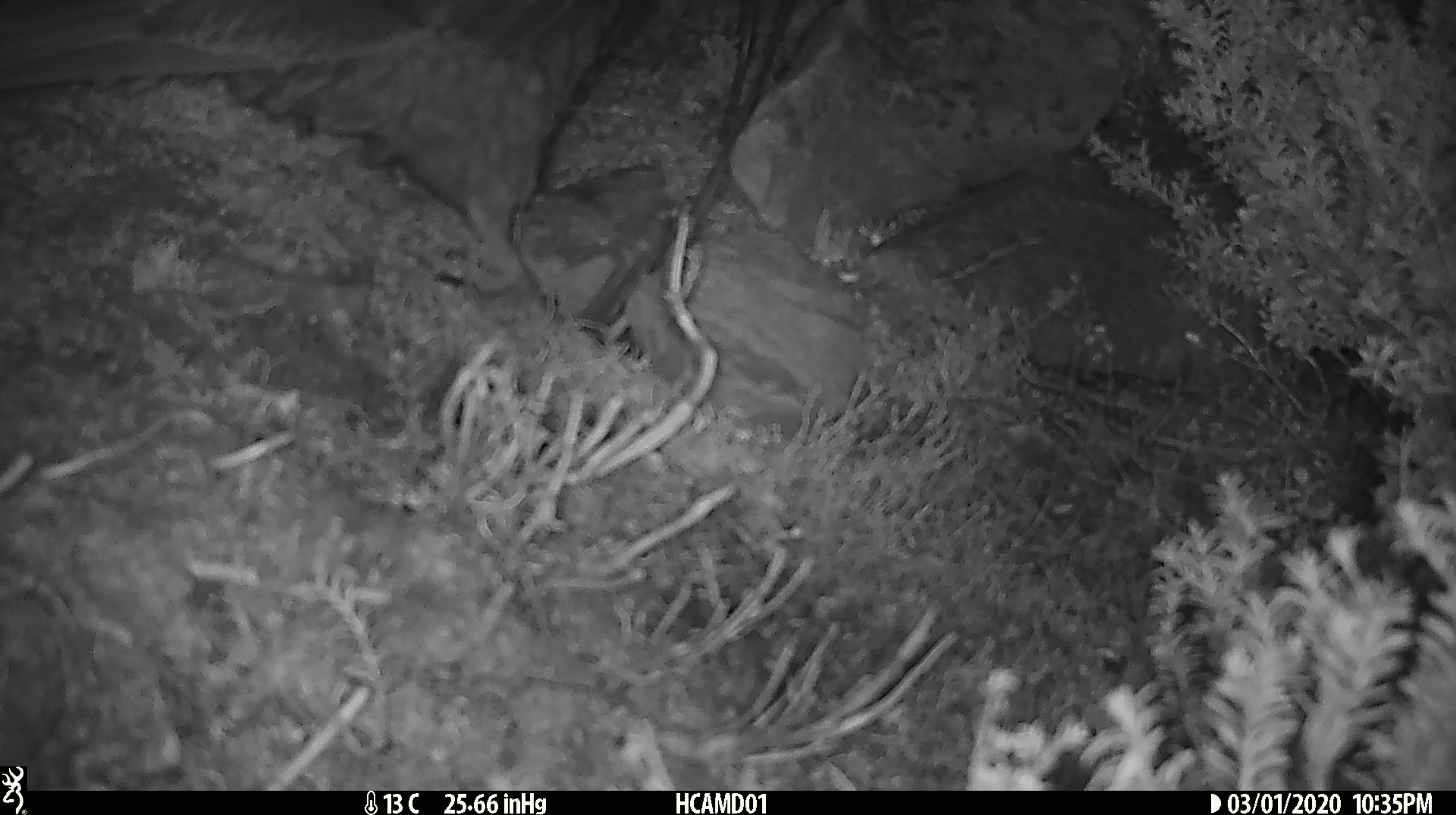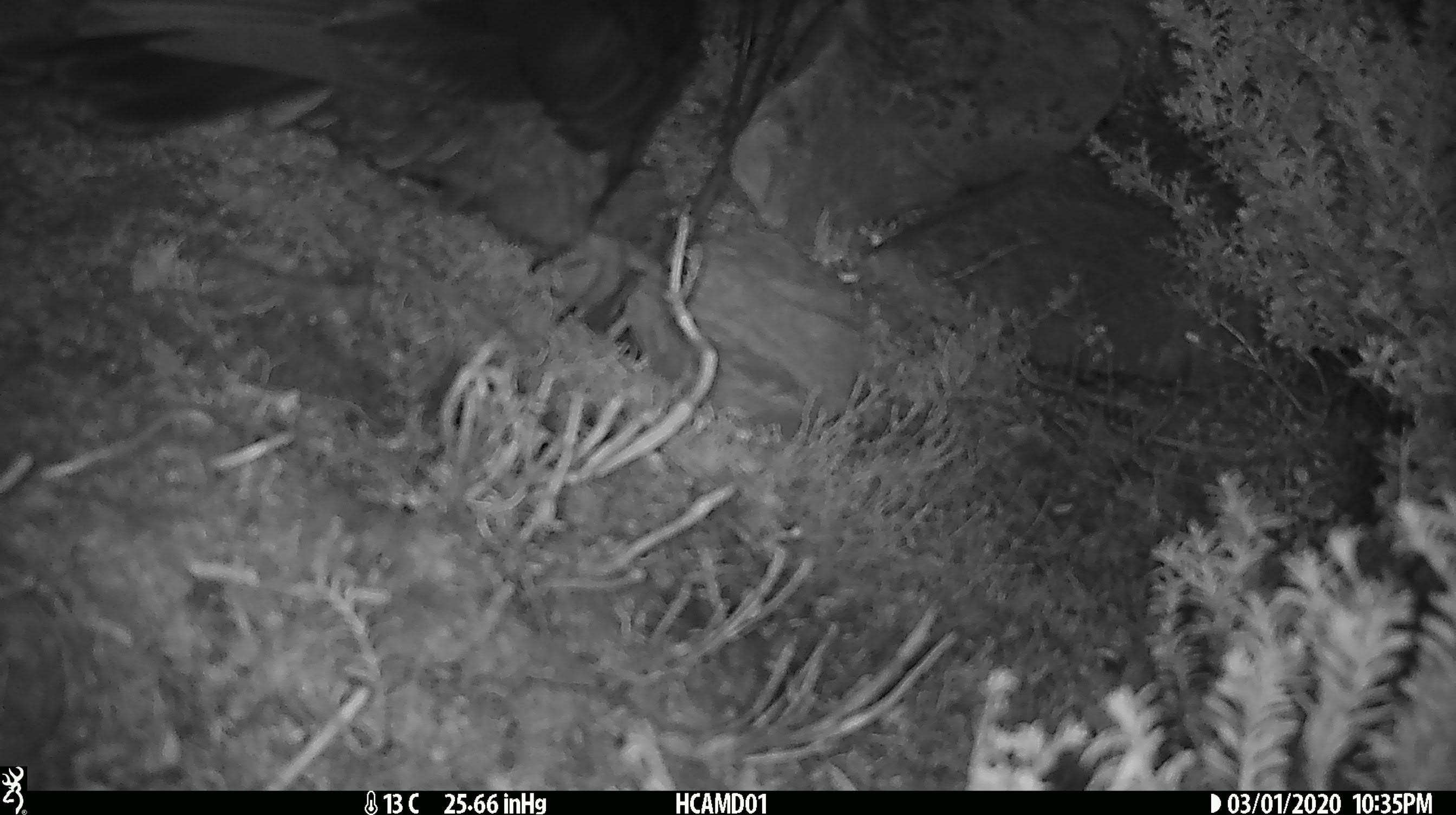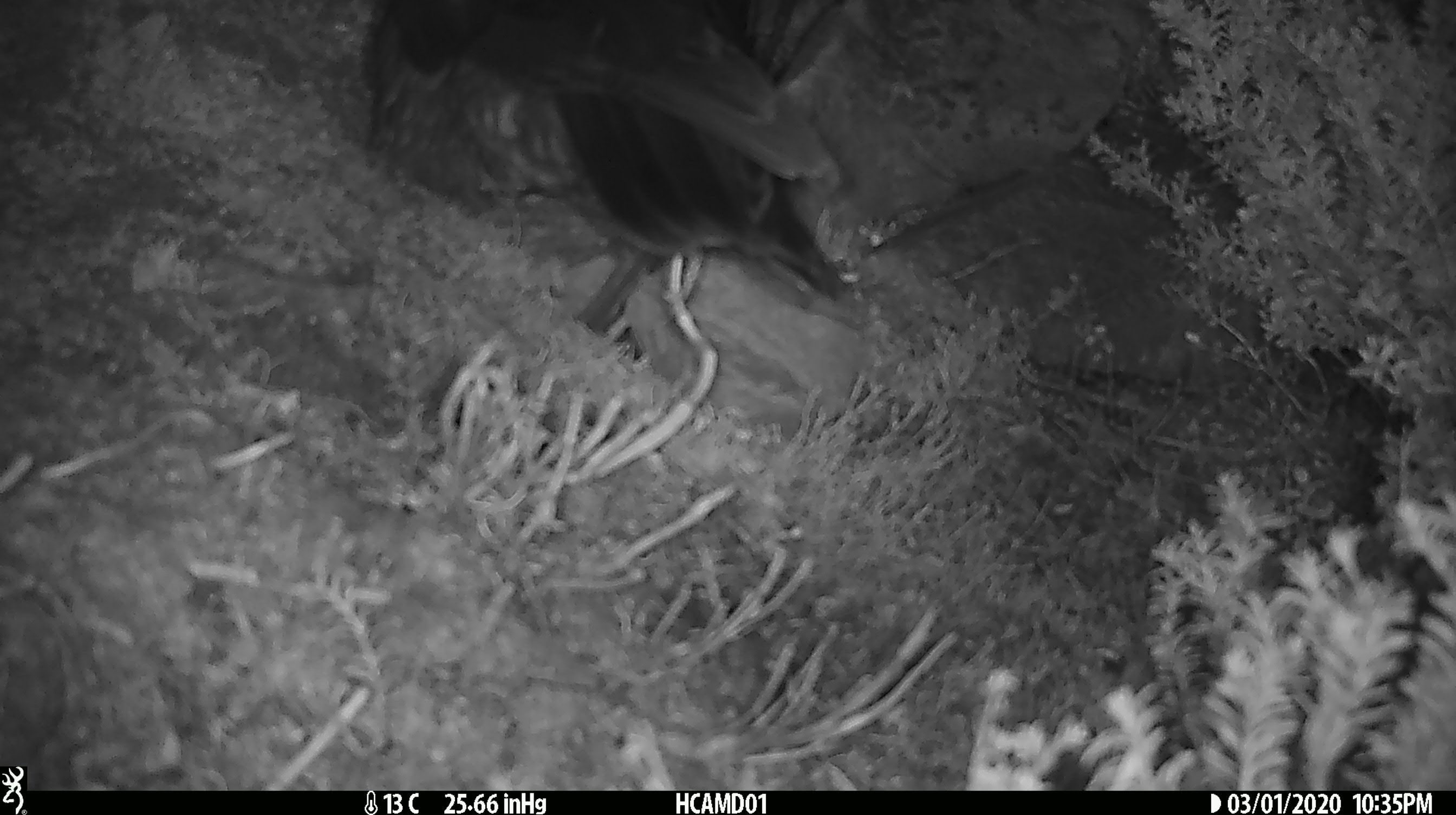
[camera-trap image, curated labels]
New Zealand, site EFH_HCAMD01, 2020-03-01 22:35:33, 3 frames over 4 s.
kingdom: Animalia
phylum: Chordata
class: Aves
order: Psittaciformes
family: Strigopidae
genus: Nestor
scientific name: Nestor notabilis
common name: kea